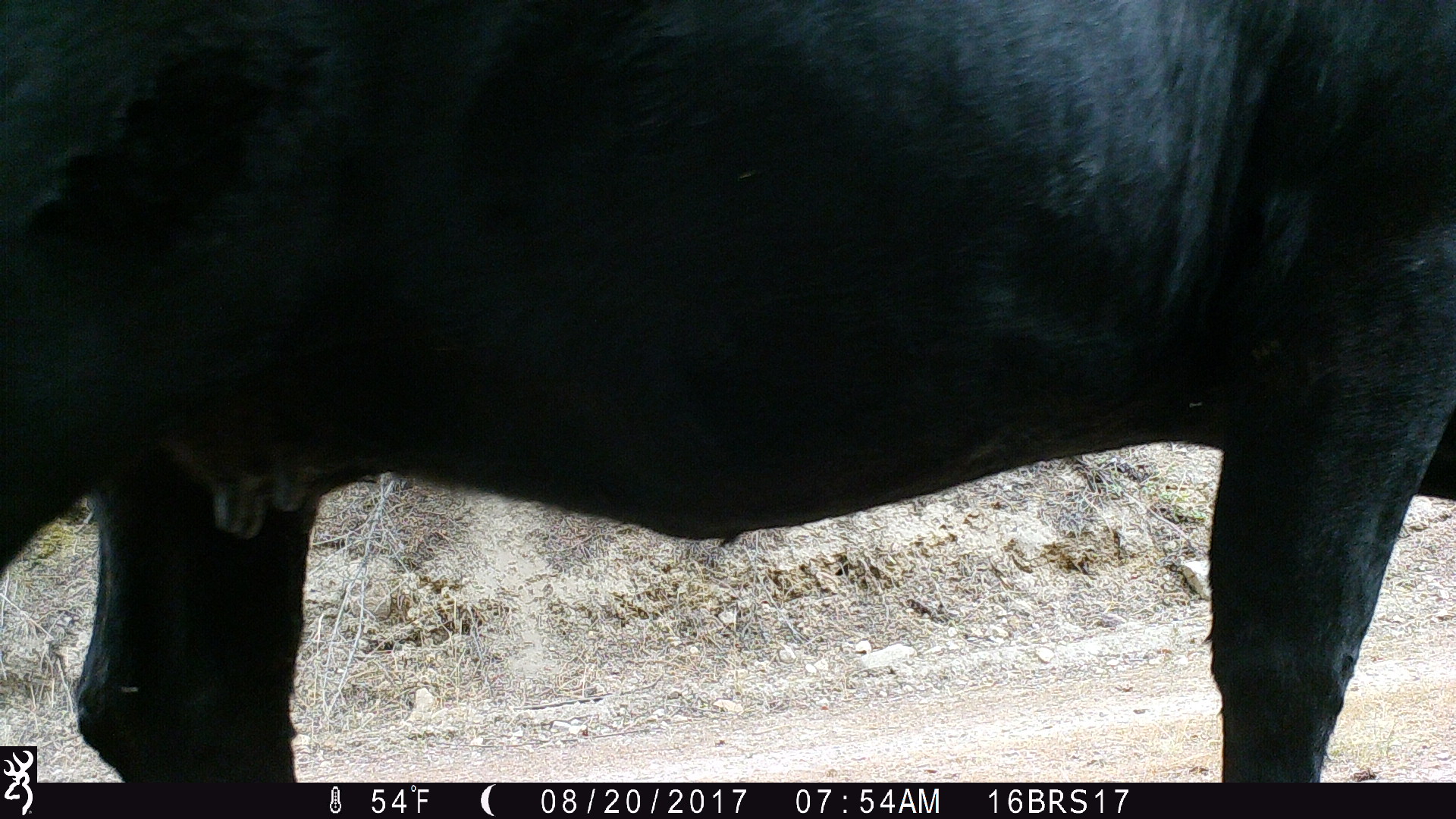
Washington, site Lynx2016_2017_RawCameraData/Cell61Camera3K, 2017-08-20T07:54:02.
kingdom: Animalia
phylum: Chordata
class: Mammalia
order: Artiodactyla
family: Bovidae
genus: Bos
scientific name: Bos taurus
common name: domestic cattle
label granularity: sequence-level